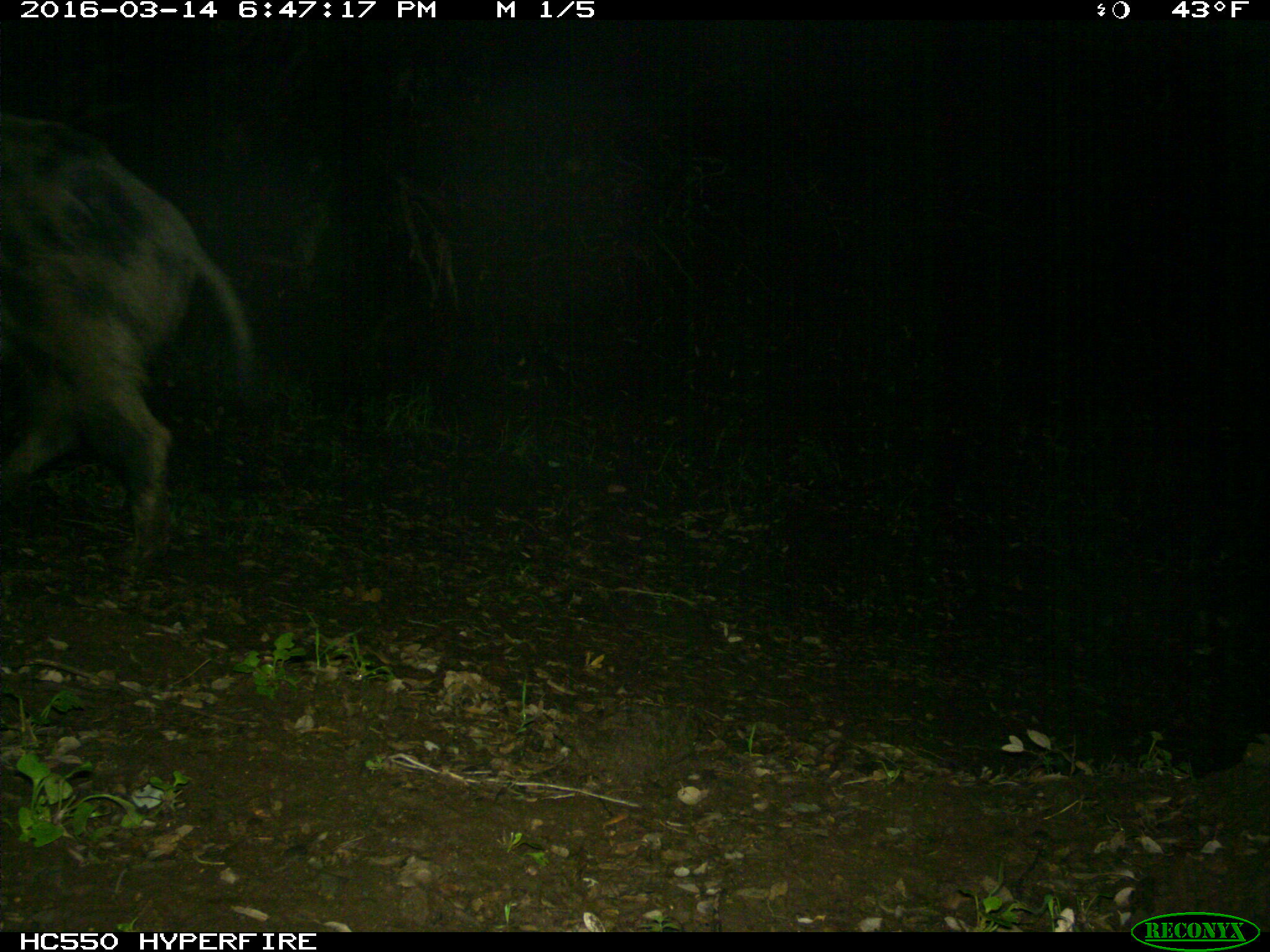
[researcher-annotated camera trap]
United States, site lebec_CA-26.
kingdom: Animalia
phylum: Chordata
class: Mammalia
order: Artiodactyla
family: Suidae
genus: Sus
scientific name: Sus scrofa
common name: wild boar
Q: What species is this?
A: Sus scrofa (wild boar).